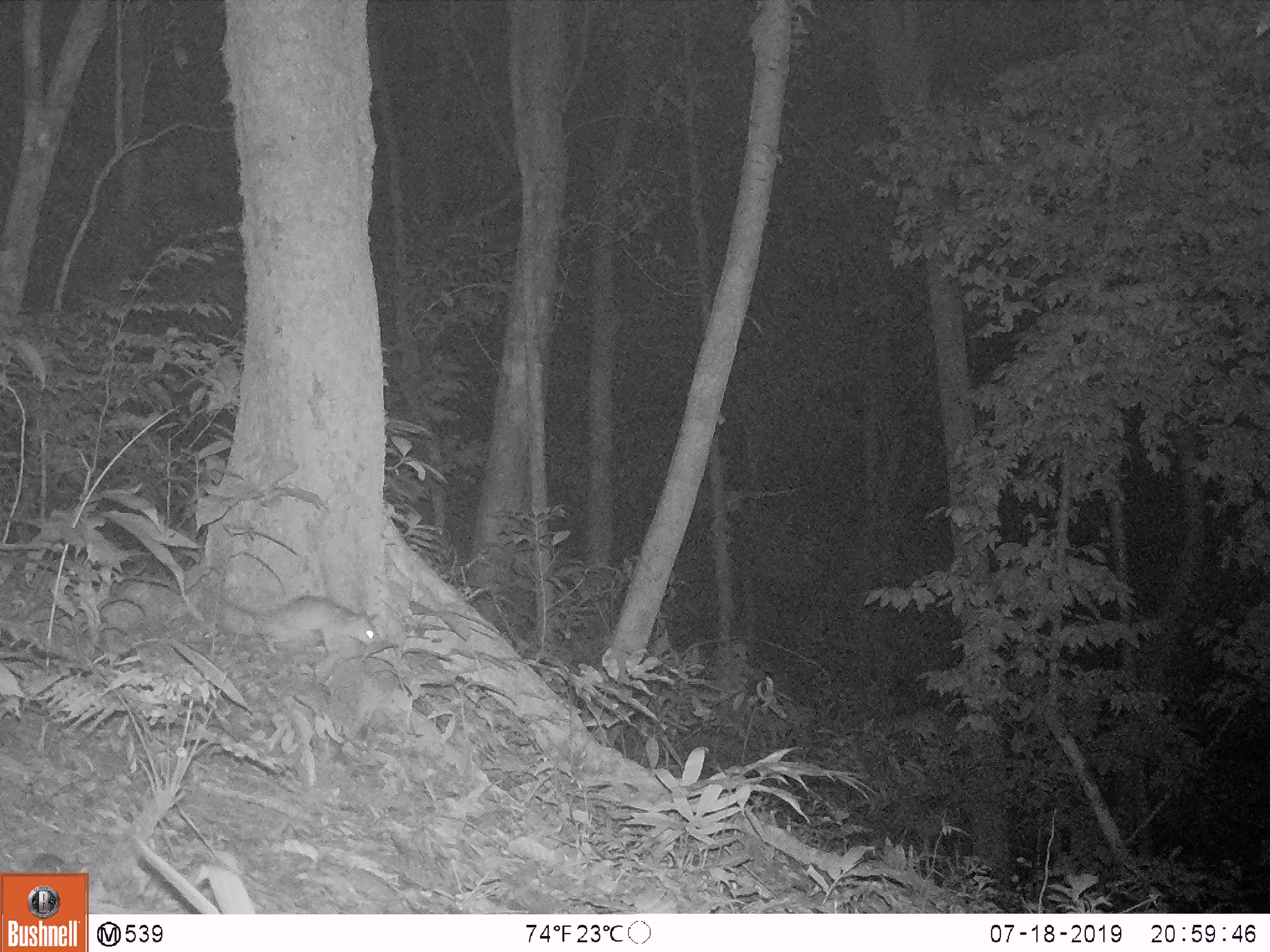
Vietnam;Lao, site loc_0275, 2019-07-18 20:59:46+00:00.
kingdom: Animalia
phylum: Chordata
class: Mammalia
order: Rodentia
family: Muridae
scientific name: Muridae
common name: old-world mice and rats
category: unidentified murid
Unidentified murid (old-world mice and rats) (Muridae). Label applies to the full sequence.